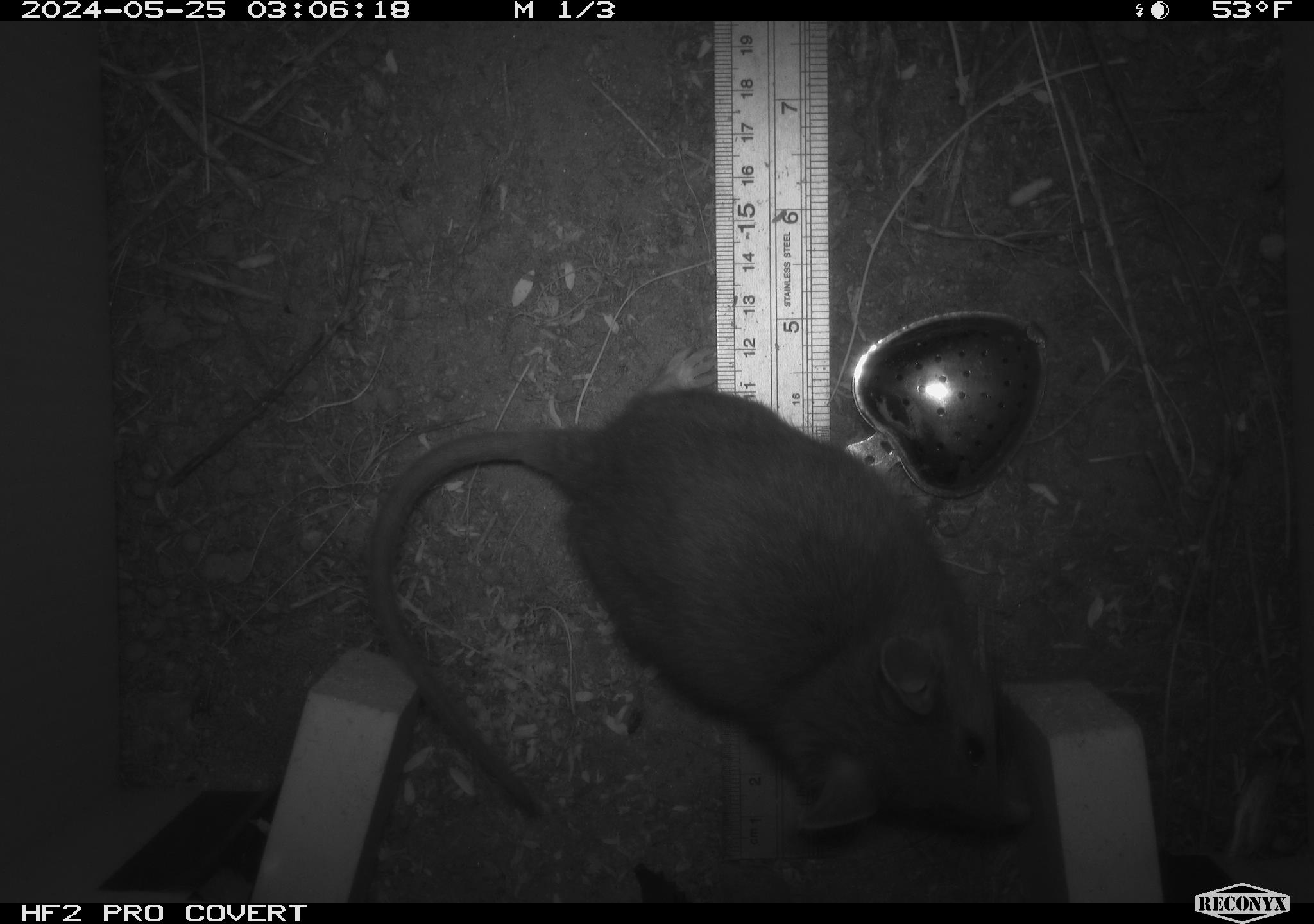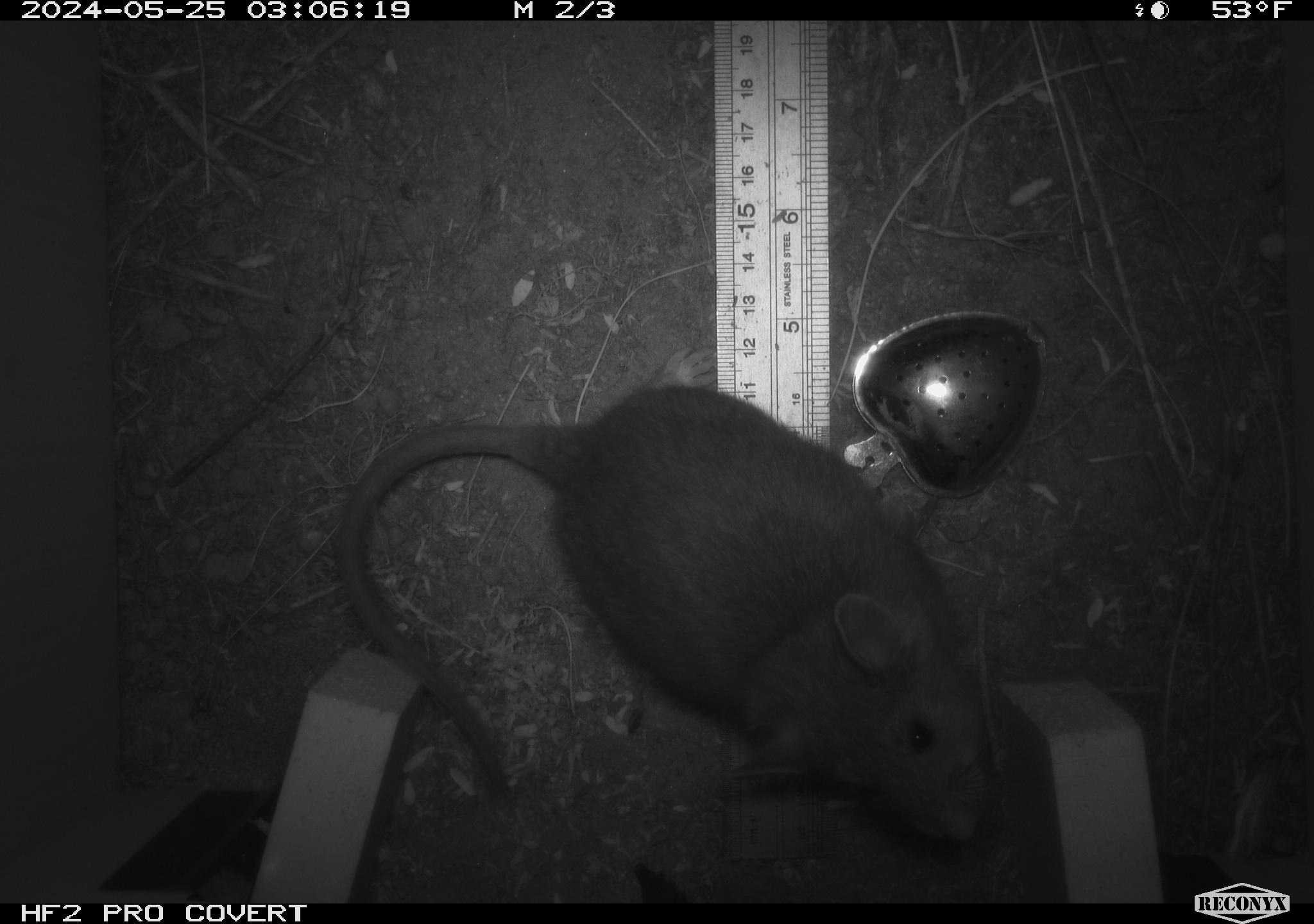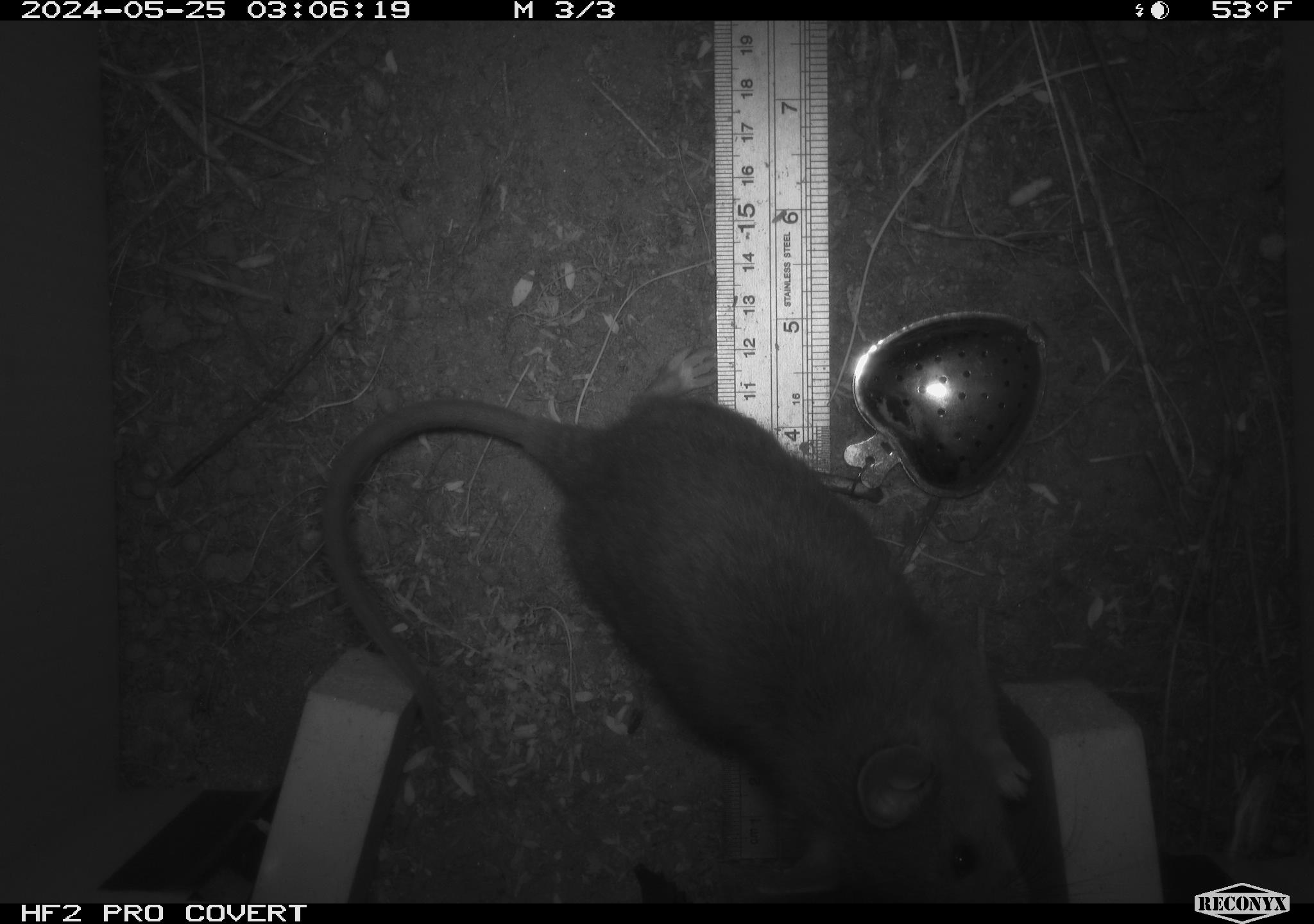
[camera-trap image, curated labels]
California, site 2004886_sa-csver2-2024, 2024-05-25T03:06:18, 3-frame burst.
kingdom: Animalia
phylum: Chordata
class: Mammalia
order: Rodentia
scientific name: Rodentia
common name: rodent